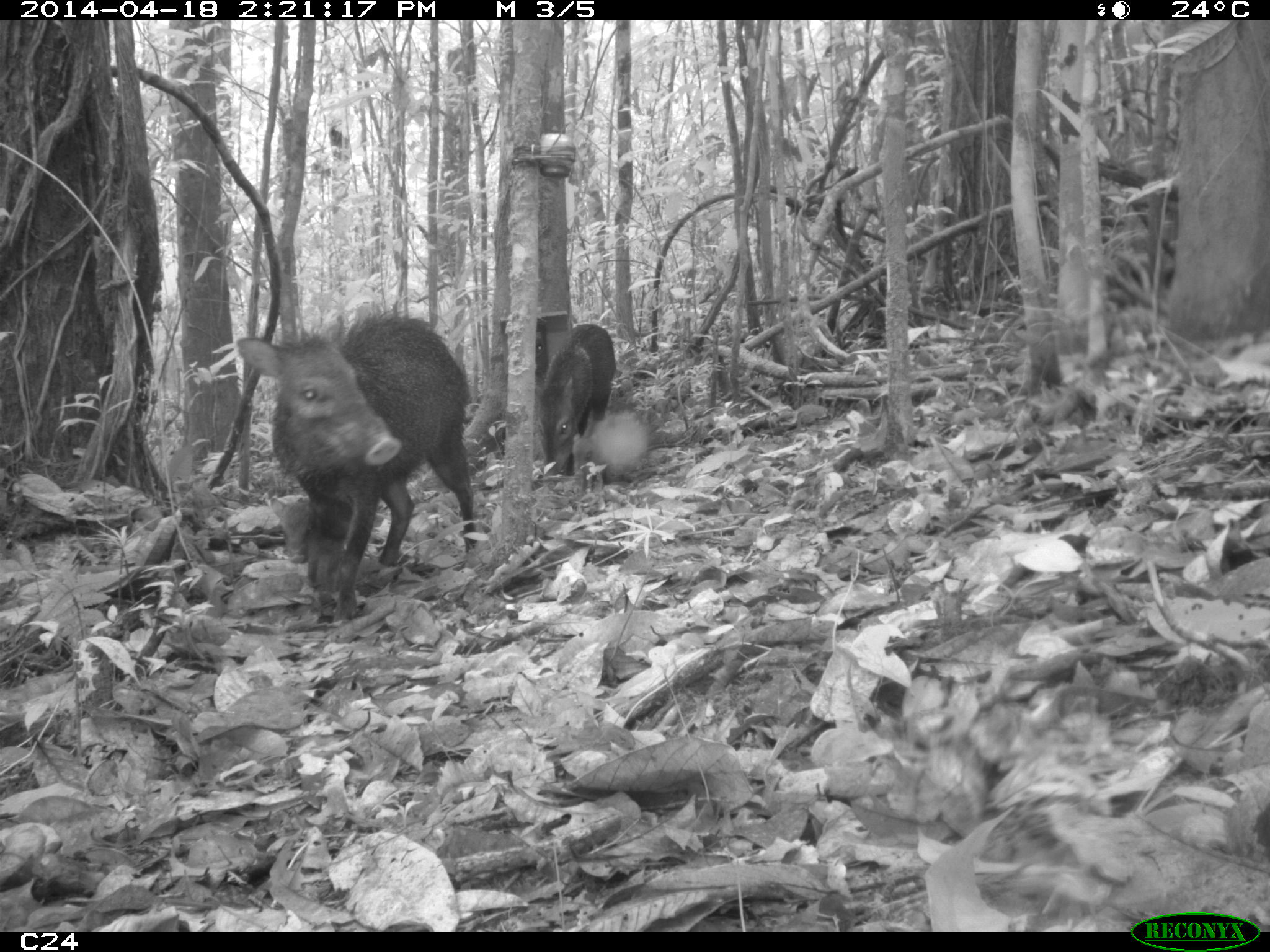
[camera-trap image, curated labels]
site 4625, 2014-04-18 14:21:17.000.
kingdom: Animalia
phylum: Chordata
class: Mammalia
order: Artiodactyla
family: Tayassuidae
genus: Pecari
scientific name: Pecari tajacu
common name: collared peccary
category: tayassu tajacu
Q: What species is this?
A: Tayassu tajacu (collared peccary) (Pecari tajacu).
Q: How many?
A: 5.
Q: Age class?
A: Adult.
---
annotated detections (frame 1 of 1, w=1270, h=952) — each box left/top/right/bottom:
tayassu tajacu: 233/309/478/625; 537/323/616/483